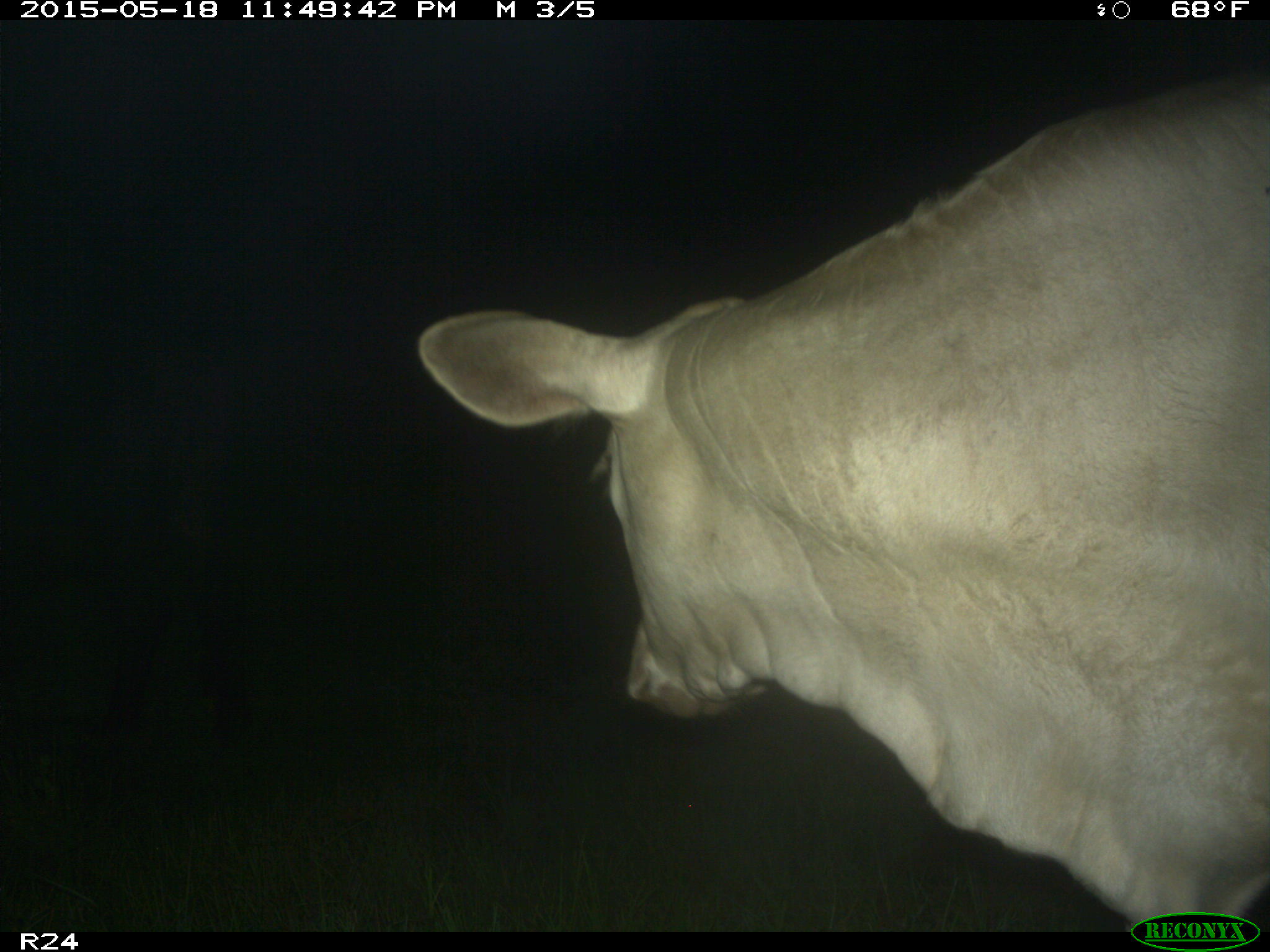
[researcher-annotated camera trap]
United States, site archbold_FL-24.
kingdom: Animalia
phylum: Chordata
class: Mammalia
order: Artiodactyla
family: Bovidae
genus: Bos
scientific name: Bos taurus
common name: domestic cow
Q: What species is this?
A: Bos taurus (domestic cow).